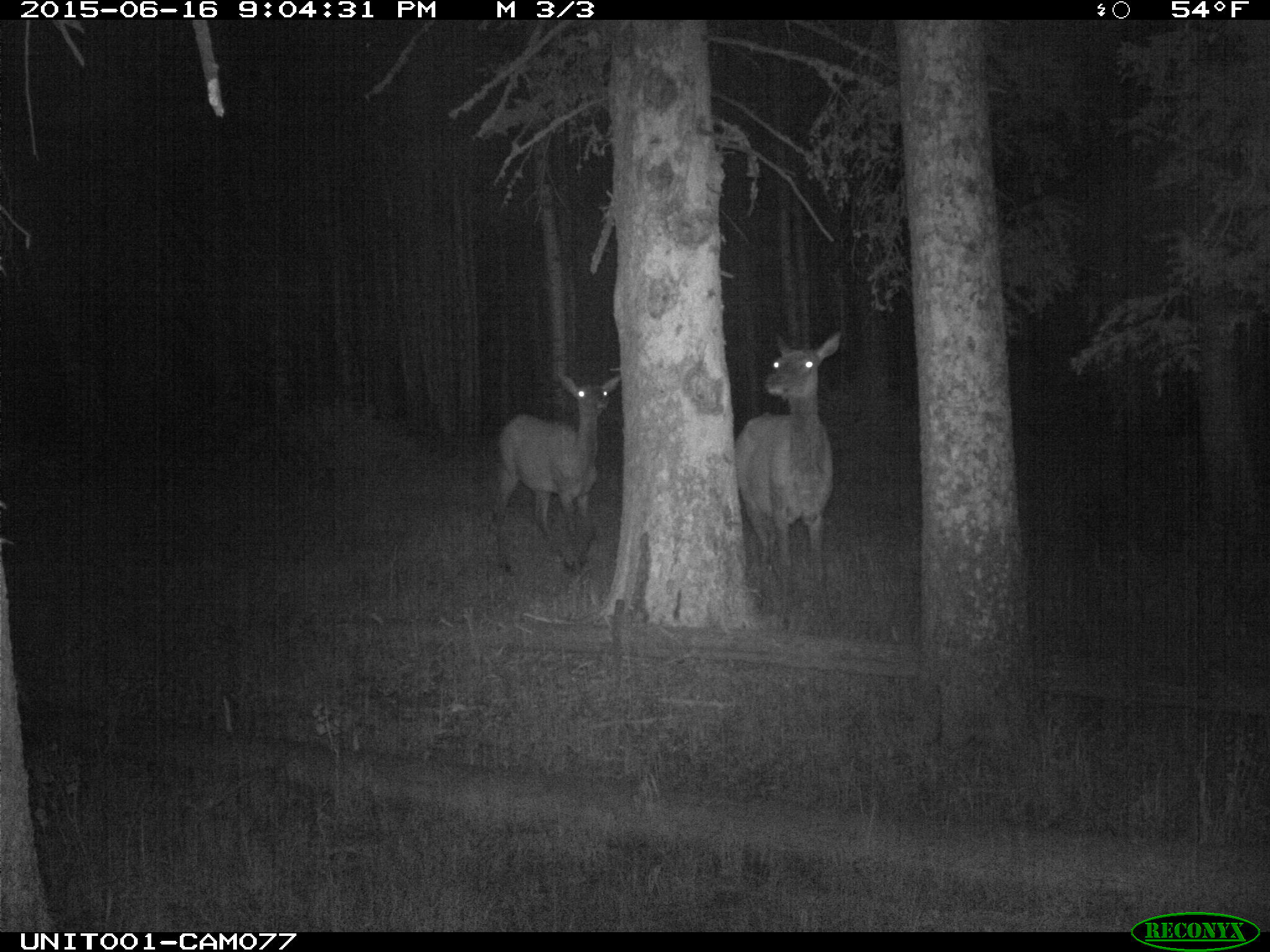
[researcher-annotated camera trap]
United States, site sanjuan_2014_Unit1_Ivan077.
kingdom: Animalia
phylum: Chordata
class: Mammalia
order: Artiodactyla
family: Cervidae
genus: Cervus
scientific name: Cervus elaphus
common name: red deer